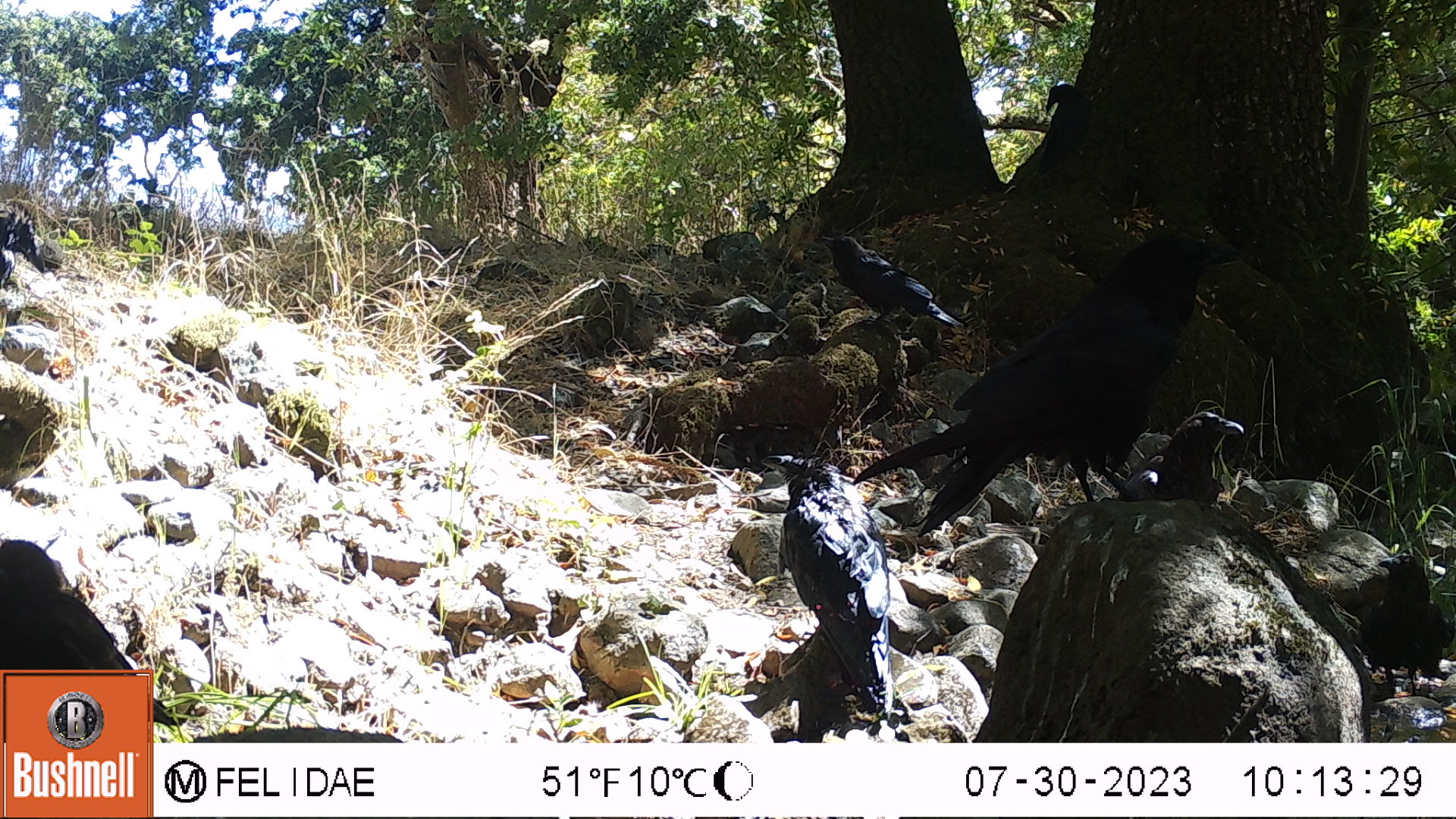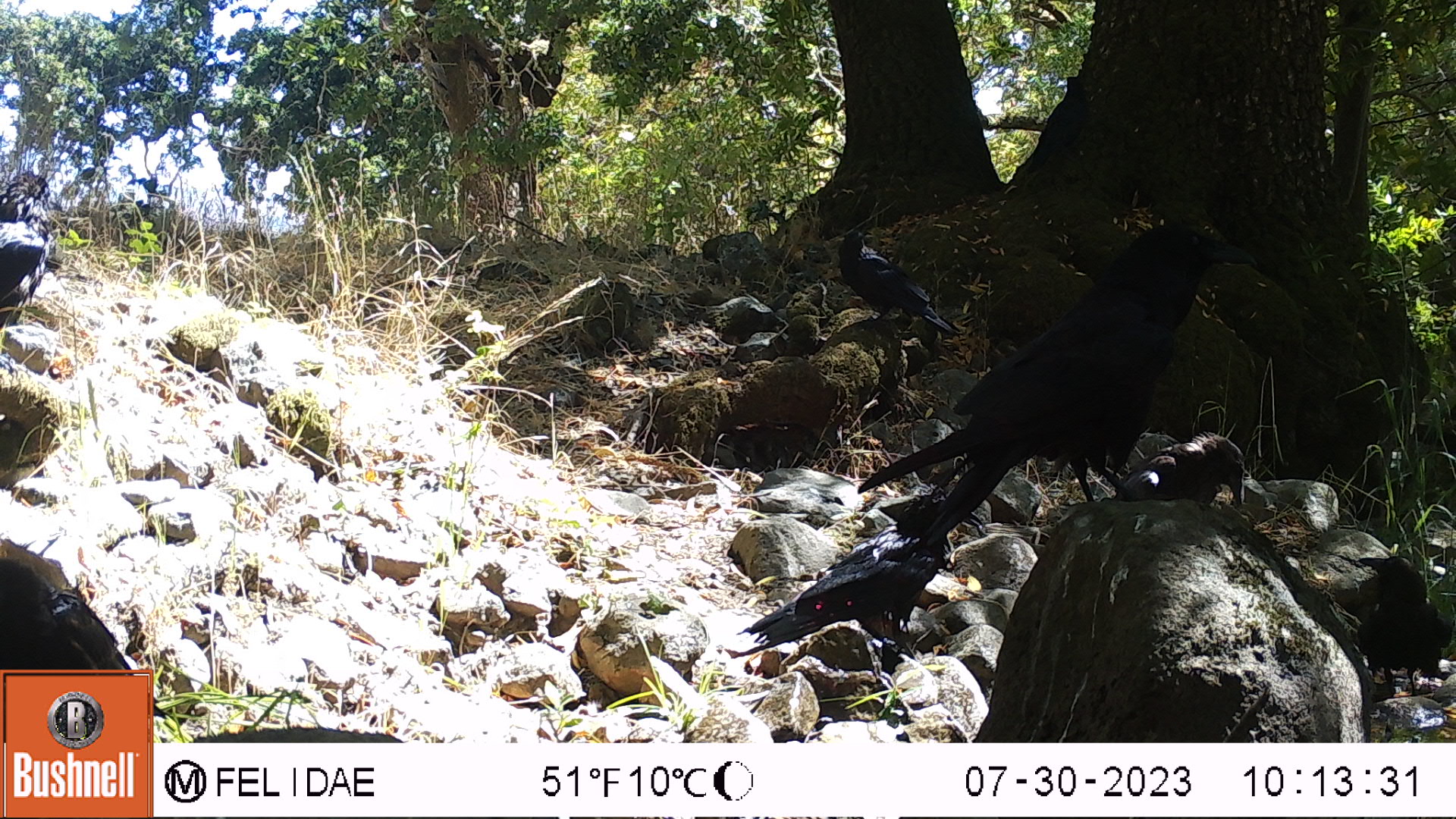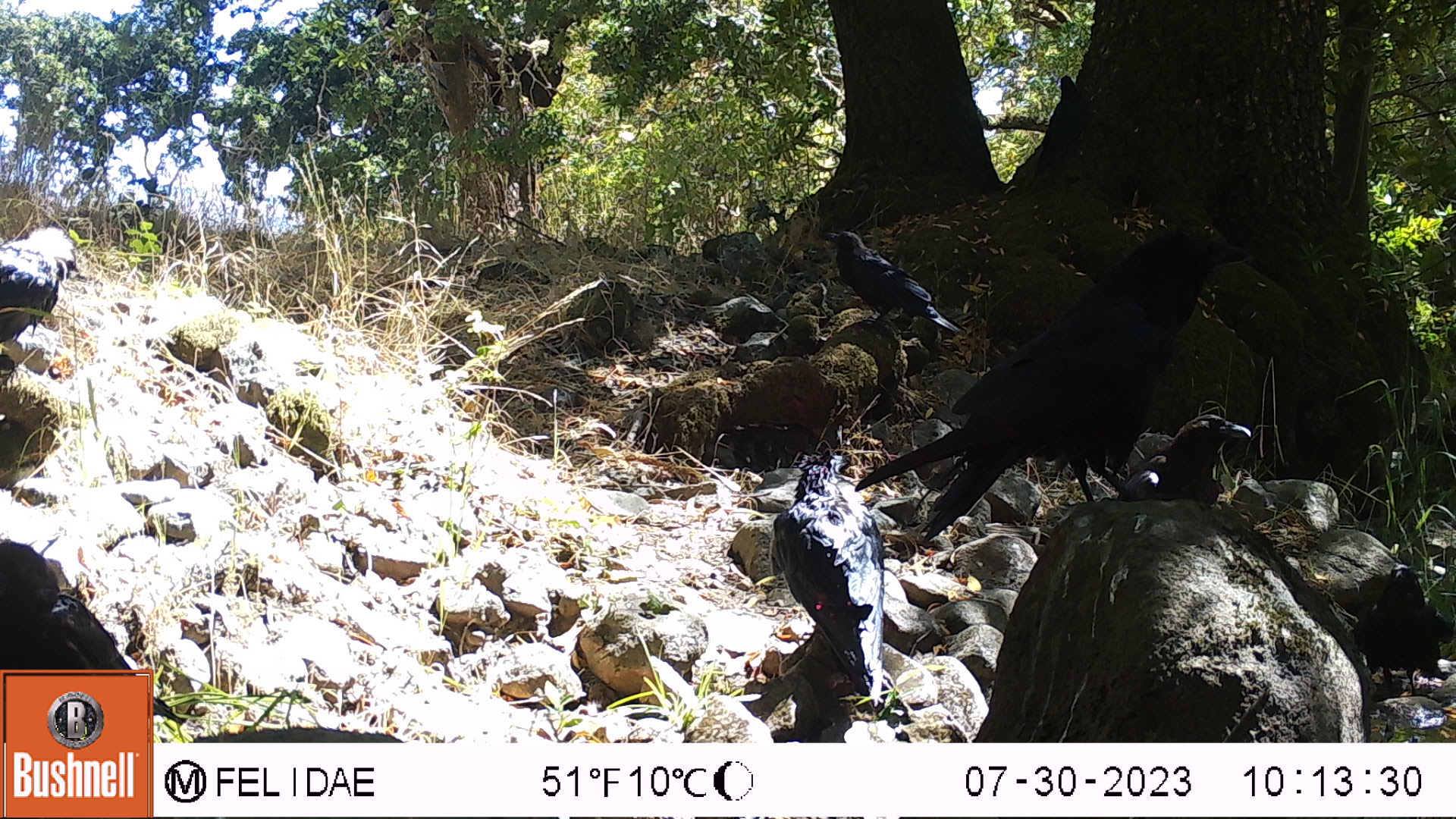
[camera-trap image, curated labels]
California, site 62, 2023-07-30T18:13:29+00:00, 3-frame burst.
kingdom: Animalia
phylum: Chordata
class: Aves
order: Passeriformes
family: Corvidae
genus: Corvus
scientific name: Corvus brachyrhynchos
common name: american crow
American crow (Corvus brachyrhynchos).